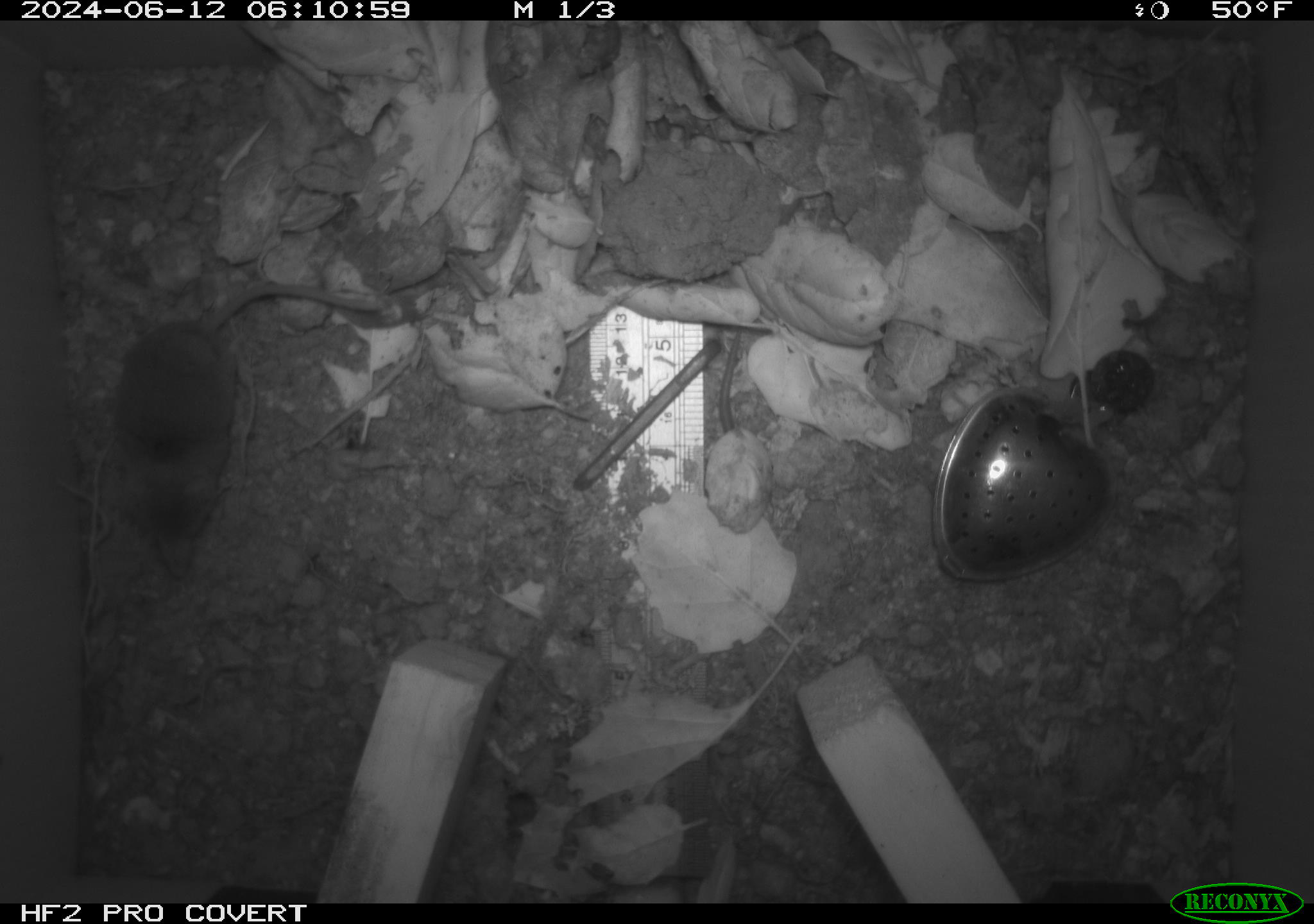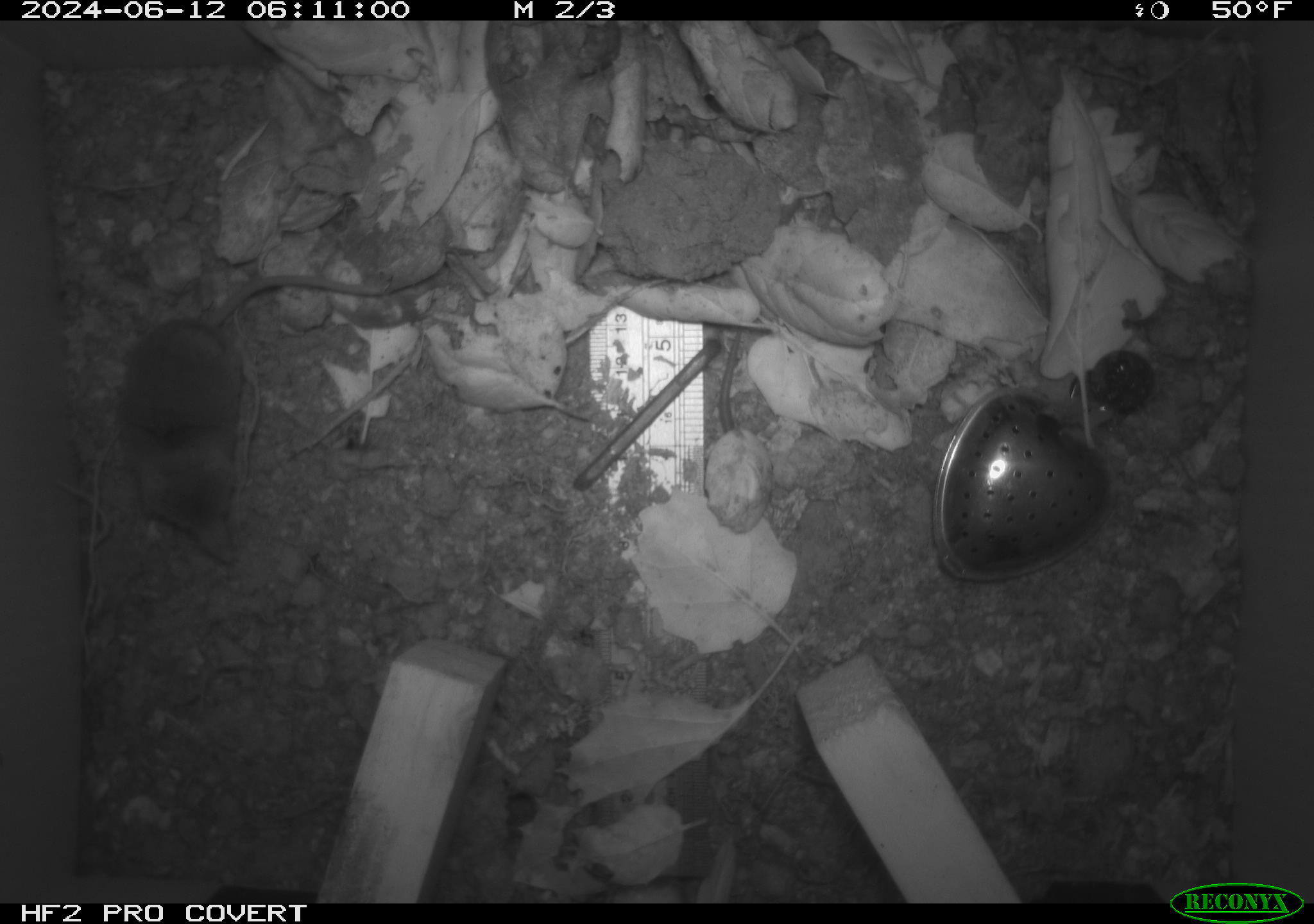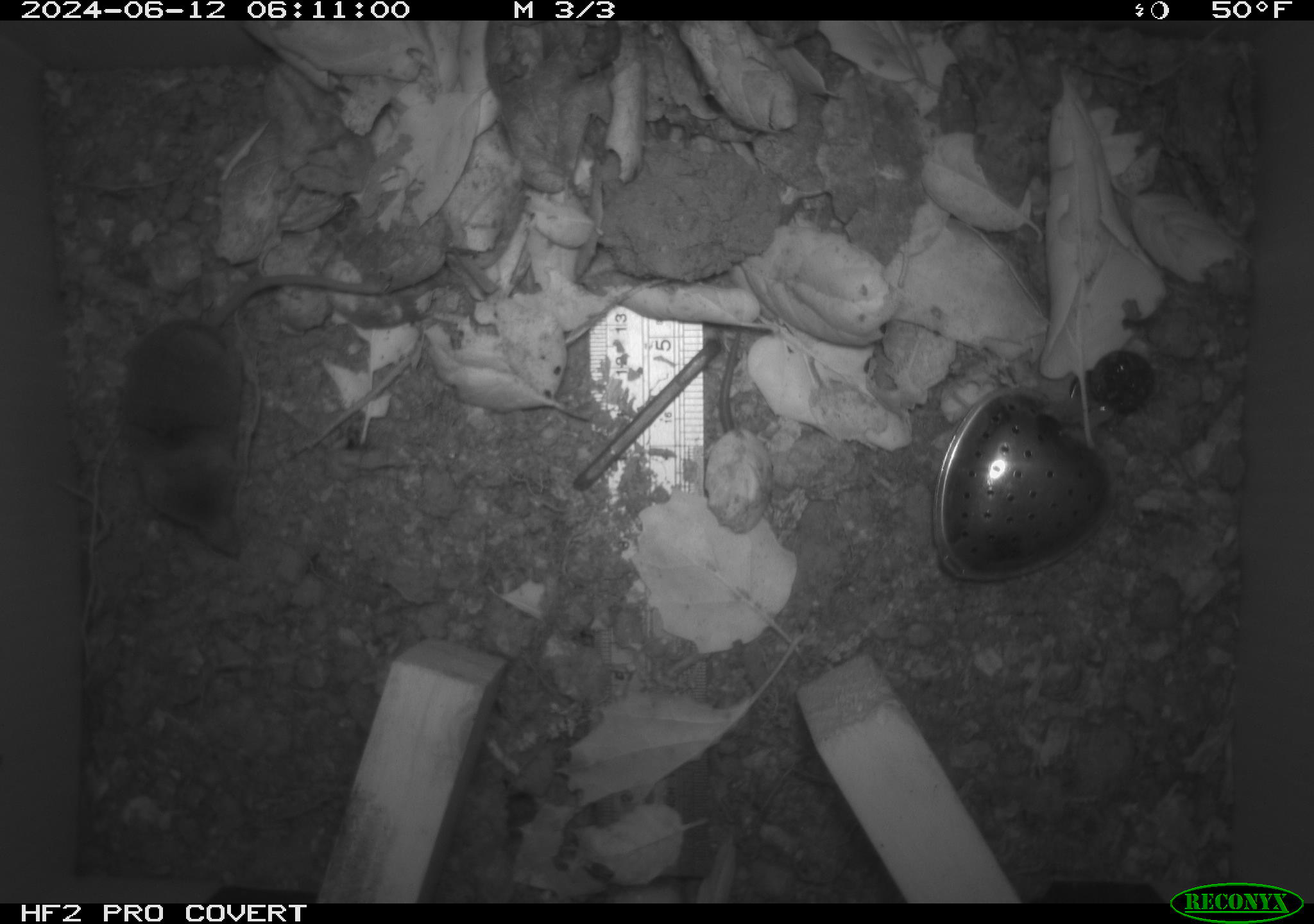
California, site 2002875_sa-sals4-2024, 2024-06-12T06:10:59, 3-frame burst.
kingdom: Animalia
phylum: Chordata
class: Mammalia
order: Eulipotyphla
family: Soricidae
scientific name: Soricidae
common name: shrews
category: soricidae family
Soricidae family (shrews) (Soricidae).